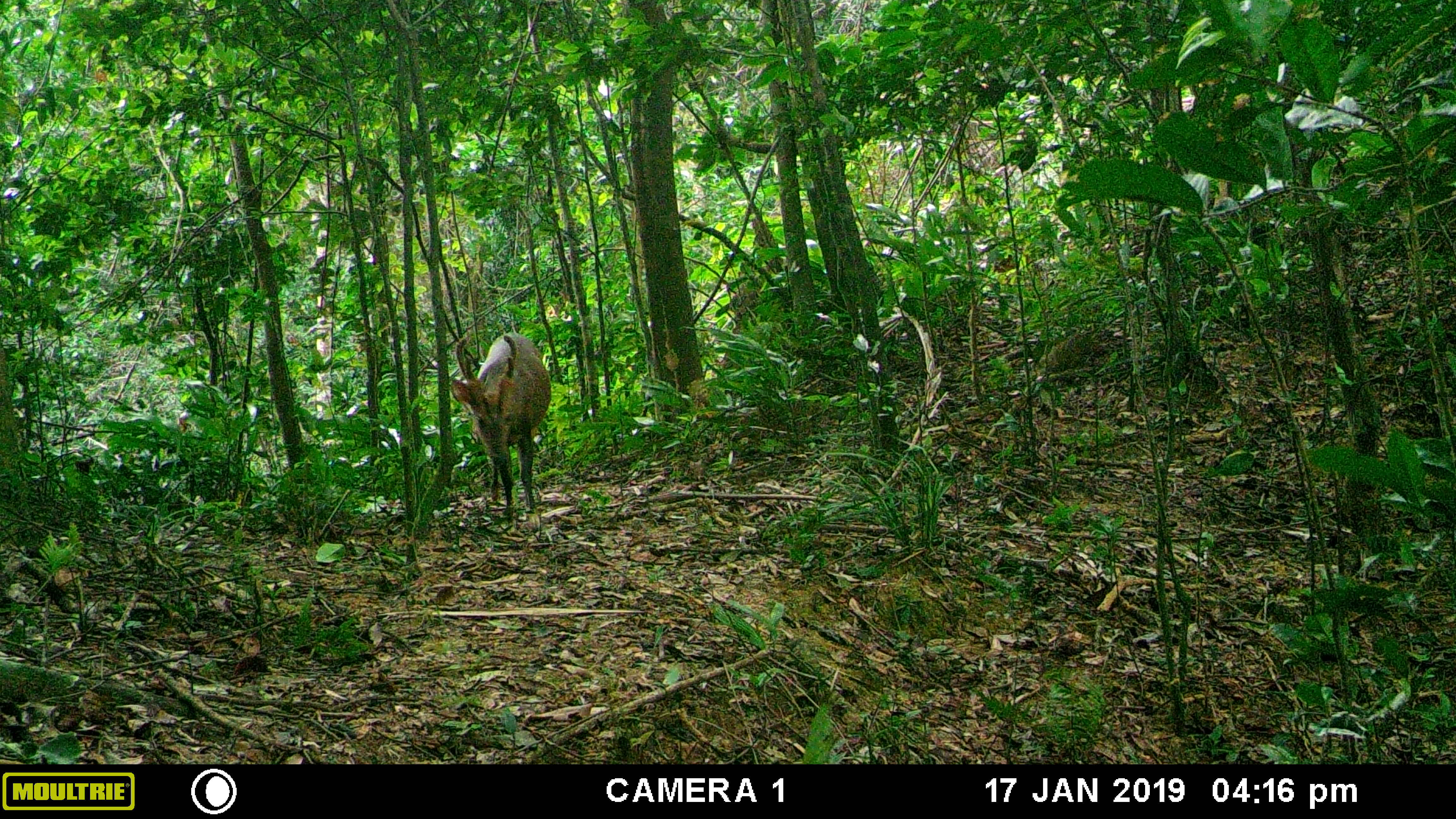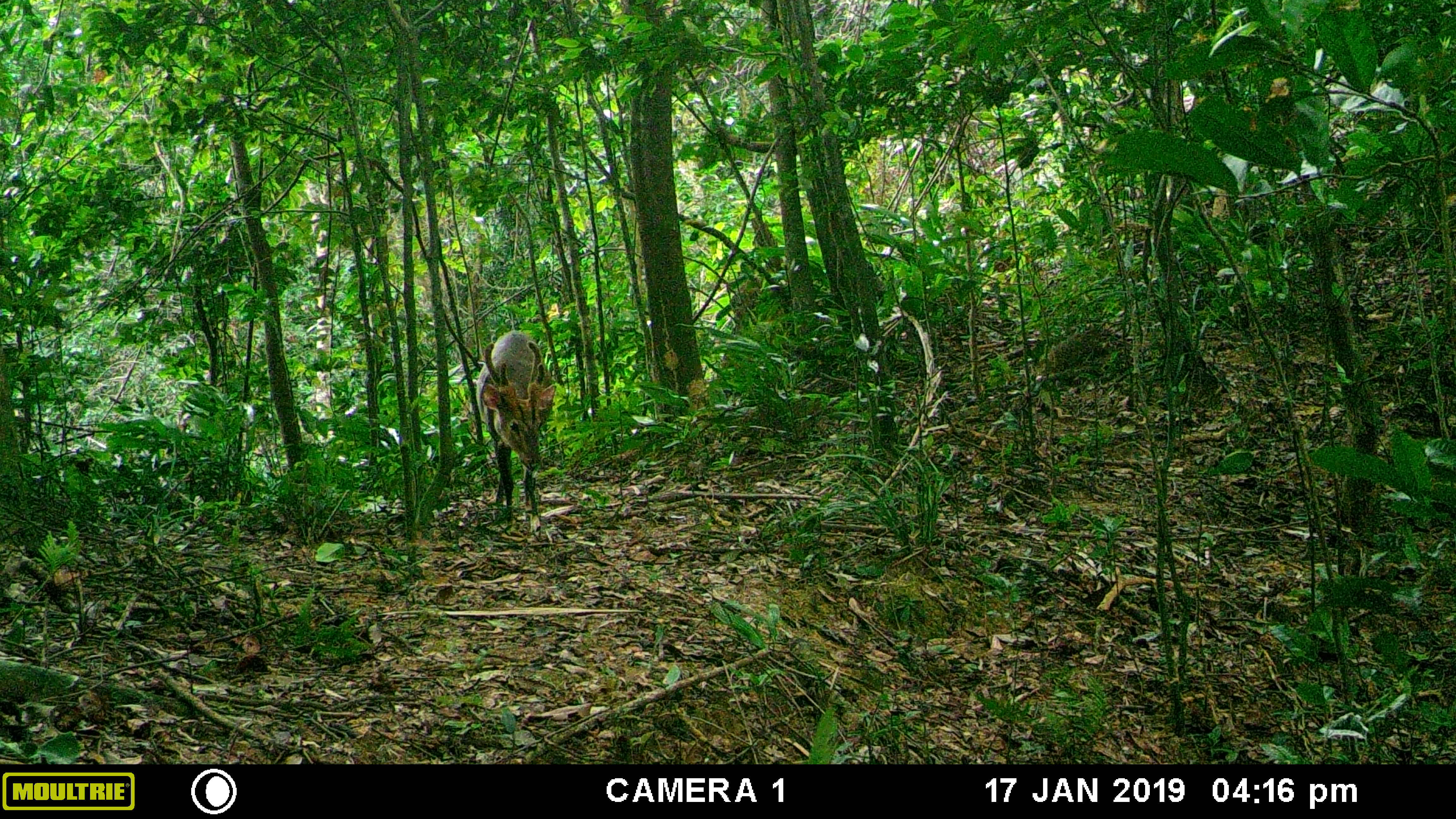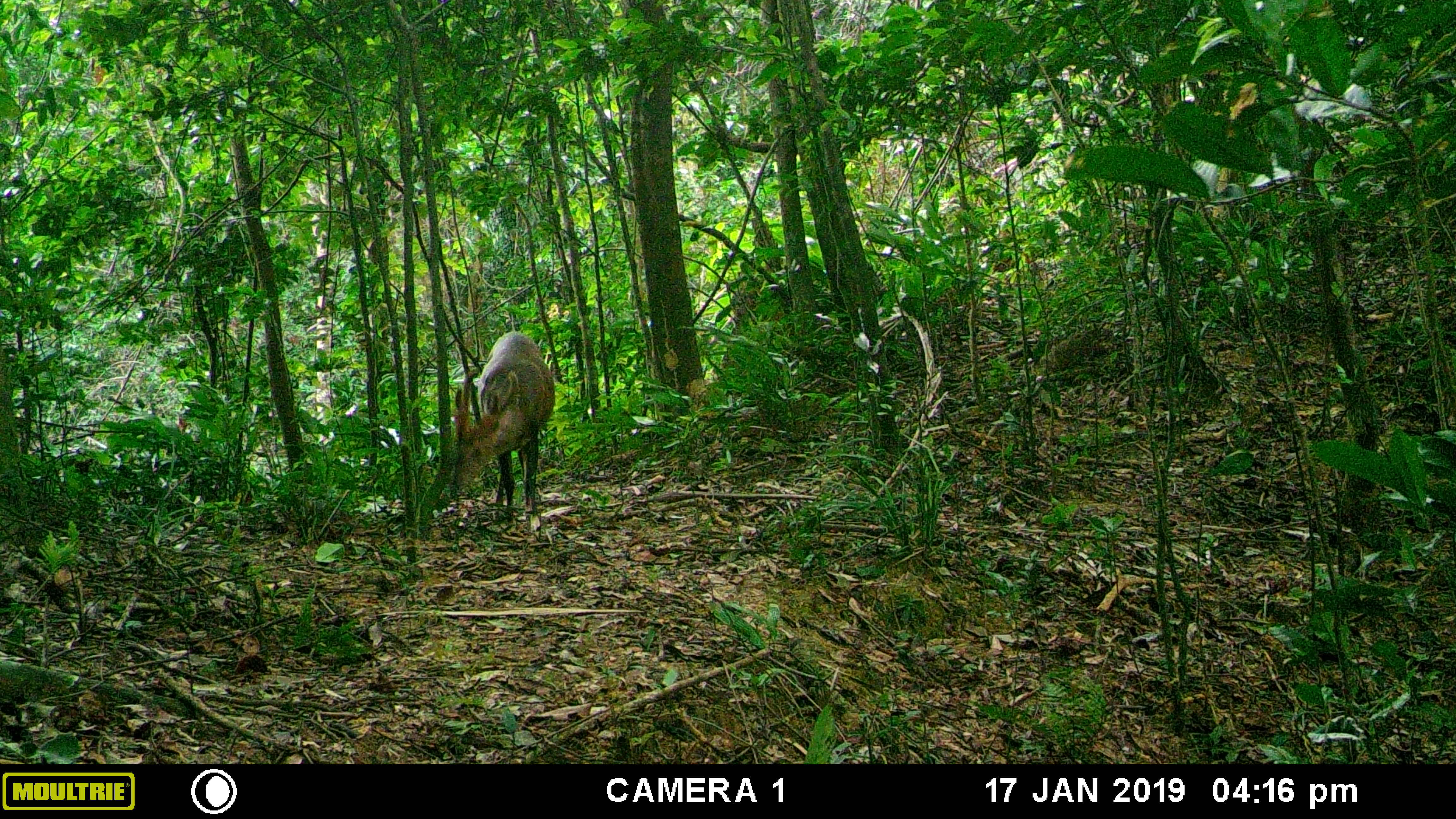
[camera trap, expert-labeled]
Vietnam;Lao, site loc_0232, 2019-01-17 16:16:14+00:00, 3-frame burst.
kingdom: Animalia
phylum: Chordata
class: Mammalia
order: Artiodactyla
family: Cervidae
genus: Muntiacus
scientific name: Muntiacus vuquangensis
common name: large-antlered muntjac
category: large antlered muntjac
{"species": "large antlered muntjac (large-antlered muntjac) (Muntiacus vuquangensis)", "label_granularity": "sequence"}